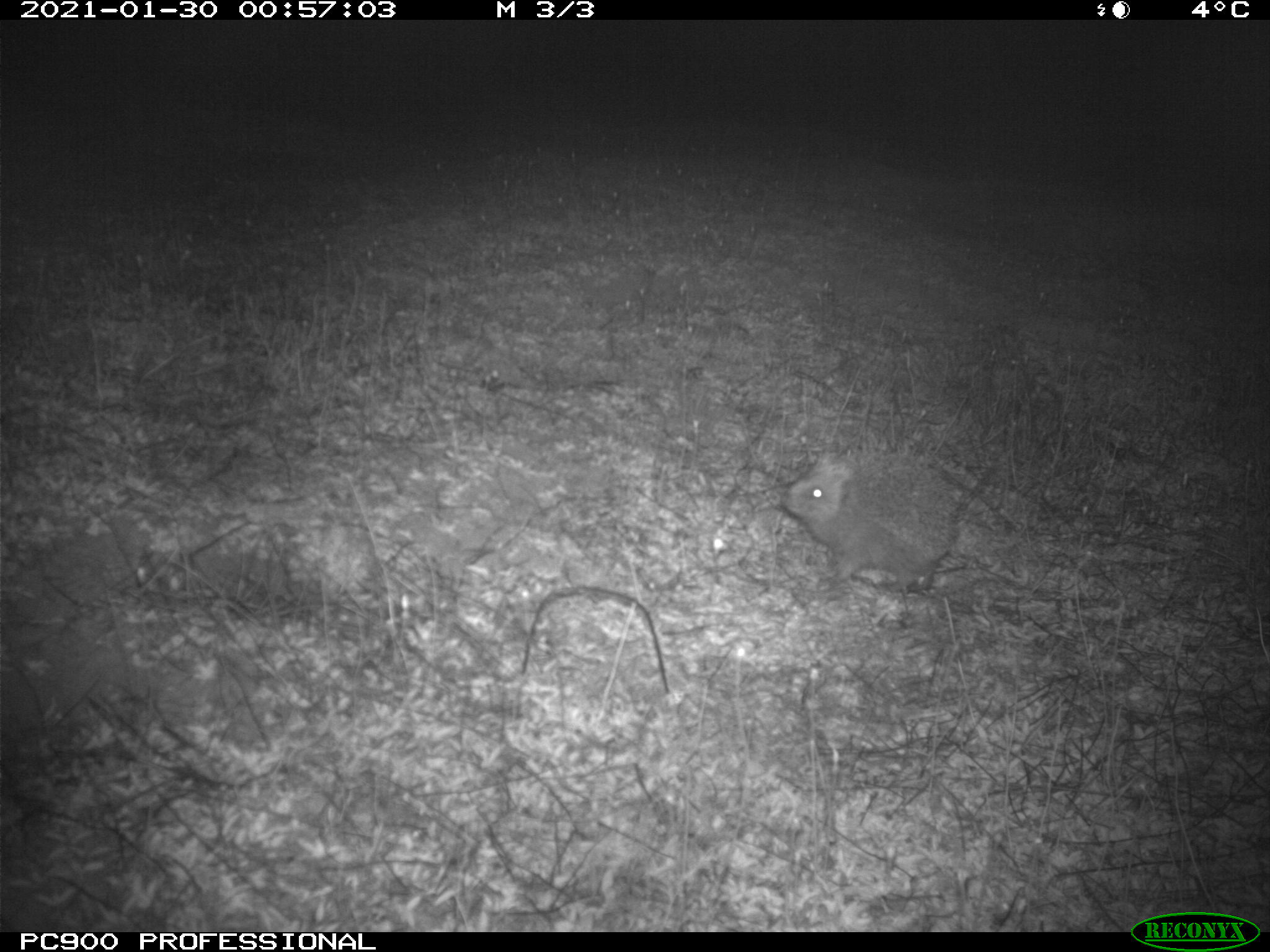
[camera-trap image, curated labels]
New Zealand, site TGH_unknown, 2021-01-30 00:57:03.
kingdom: Animalia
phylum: Chordata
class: Mammalia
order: Eulipotyphla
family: Erinaceidae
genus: Erinaceus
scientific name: Erinaceus europaeus europaeus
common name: european hedgehog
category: hedgehog